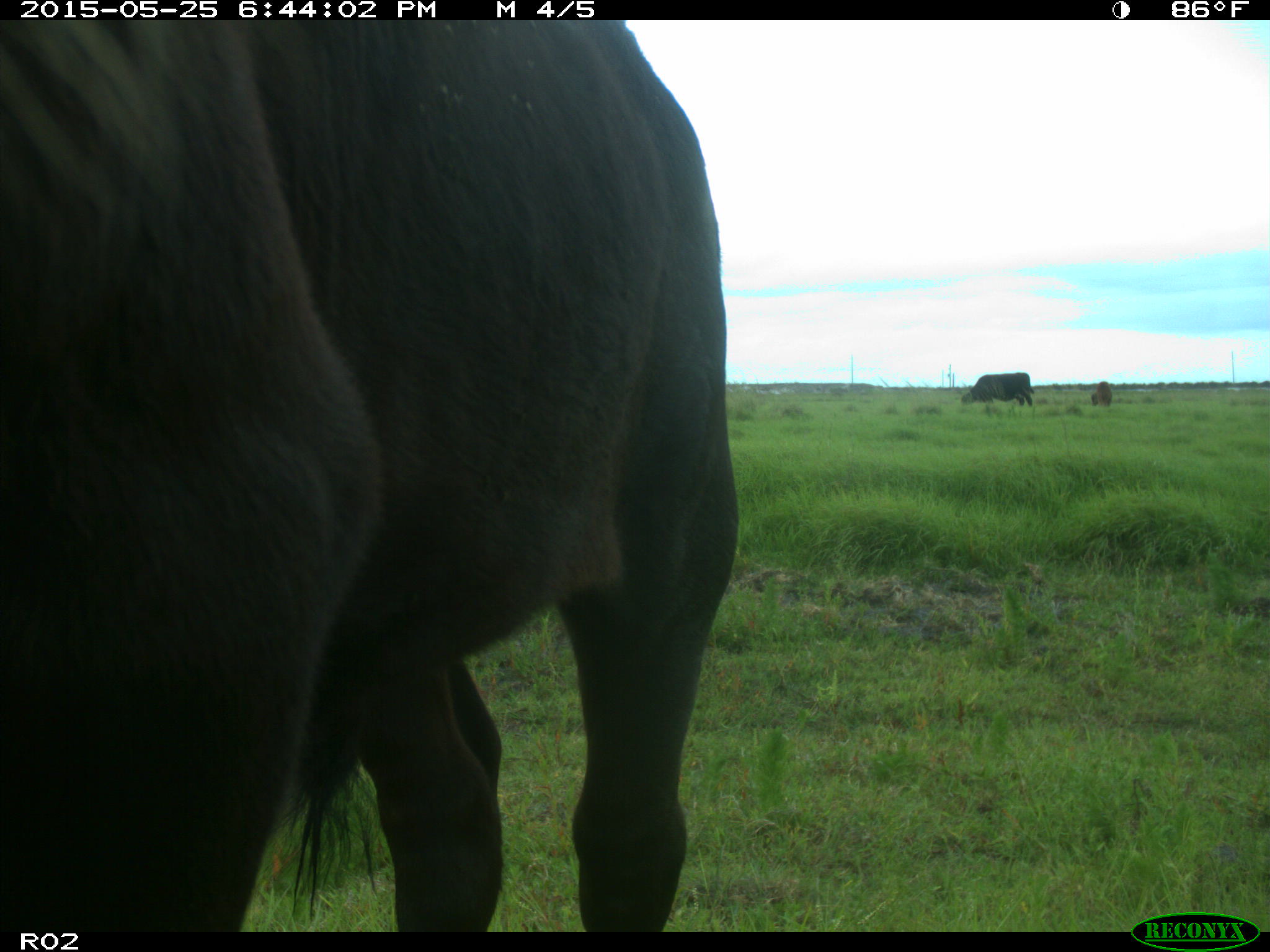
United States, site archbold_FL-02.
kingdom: Animalia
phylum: Chordata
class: Mammalia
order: Artiodactyla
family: Bovidae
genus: Bos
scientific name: Bos taurus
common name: domestic cow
Bos taurus (domestic cow).